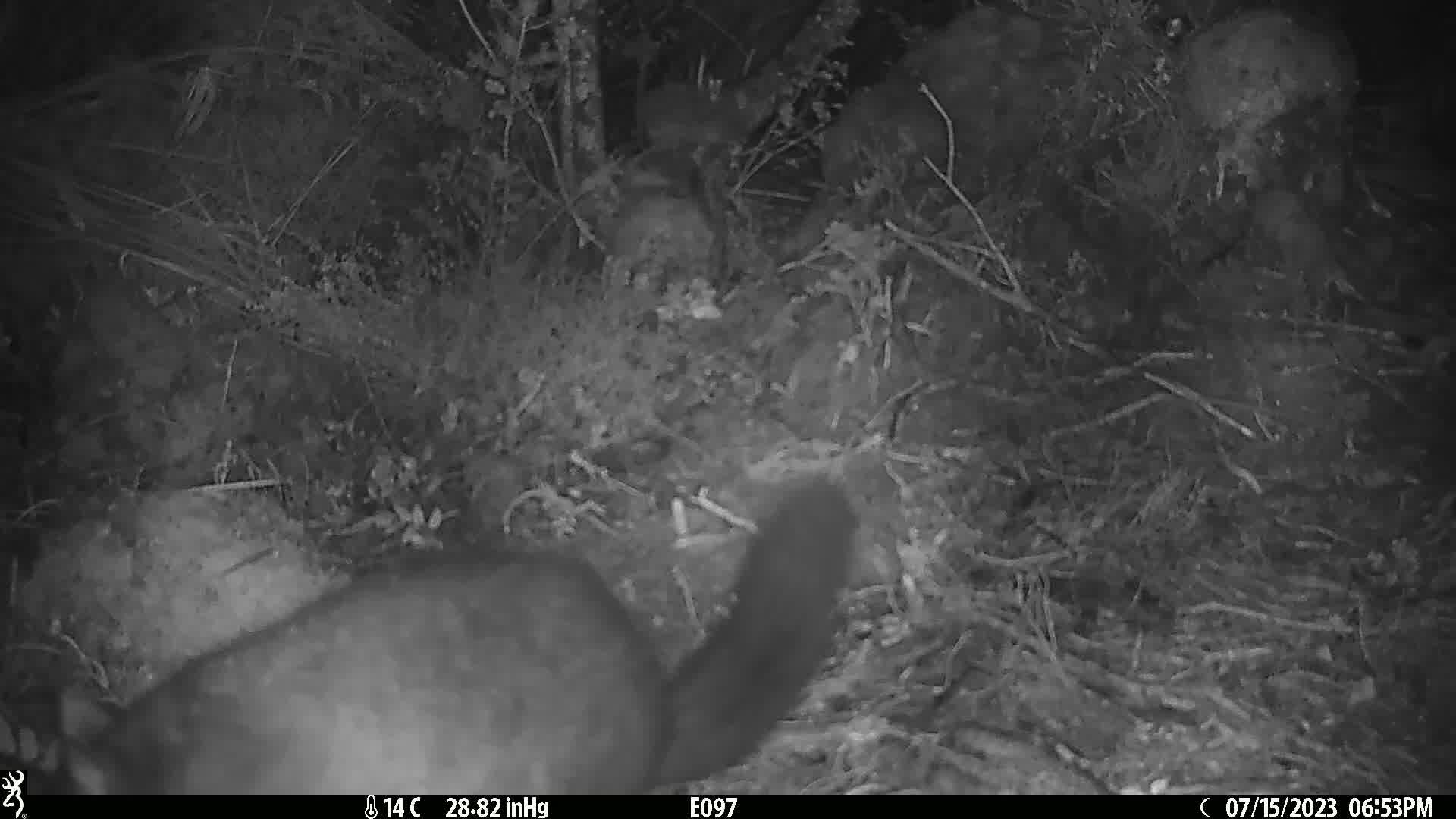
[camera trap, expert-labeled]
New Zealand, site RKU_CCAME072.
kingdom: Animalia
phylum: Chordata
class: Mammalia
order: Diprotodontia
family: Phalangeridae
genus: Trichosurus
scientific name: Trichosurus vulpecula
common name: common brushtail possum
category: possum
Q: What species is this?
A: Possum (common brushtail possum) (Trichosurus vulpecula).